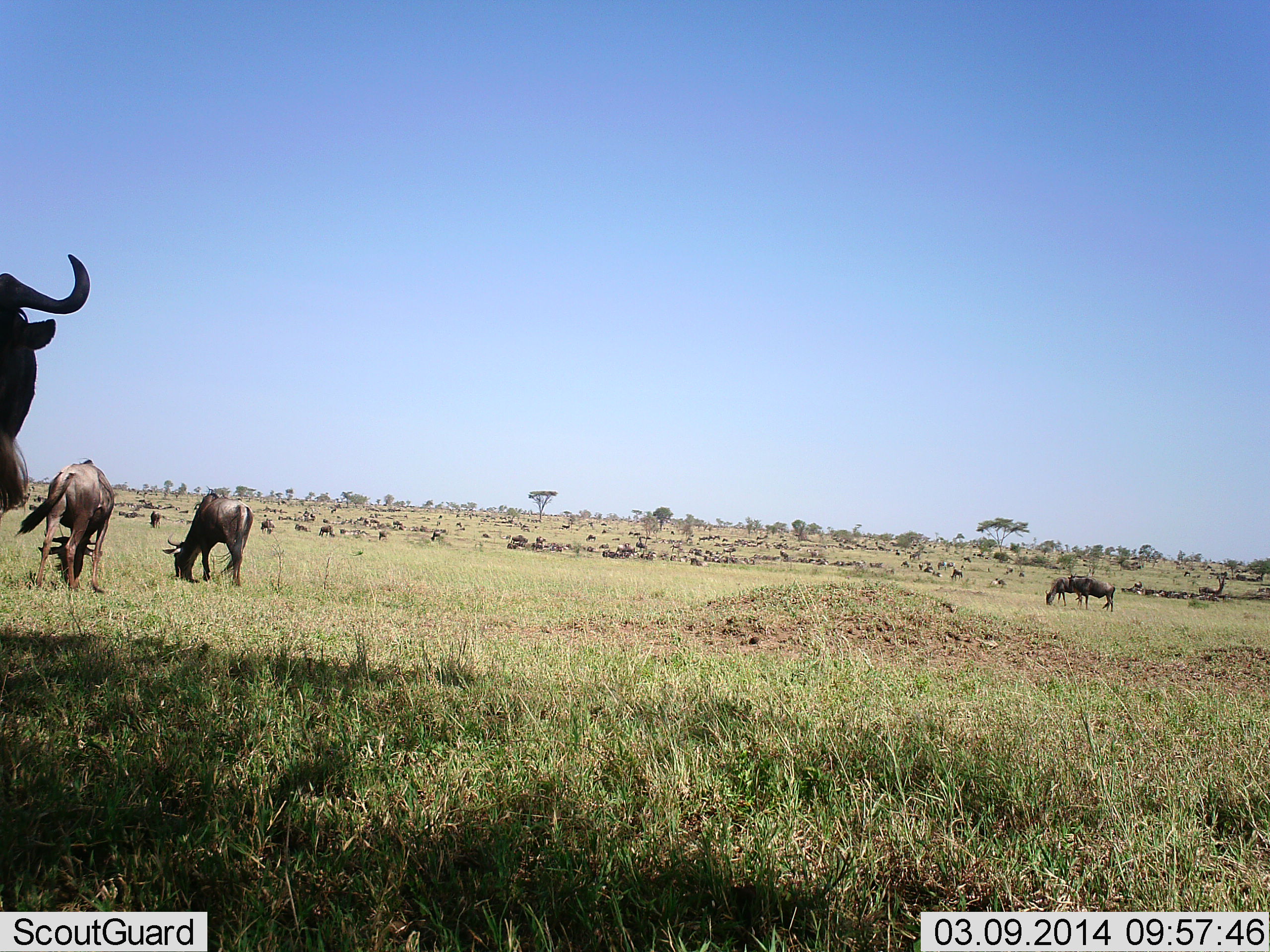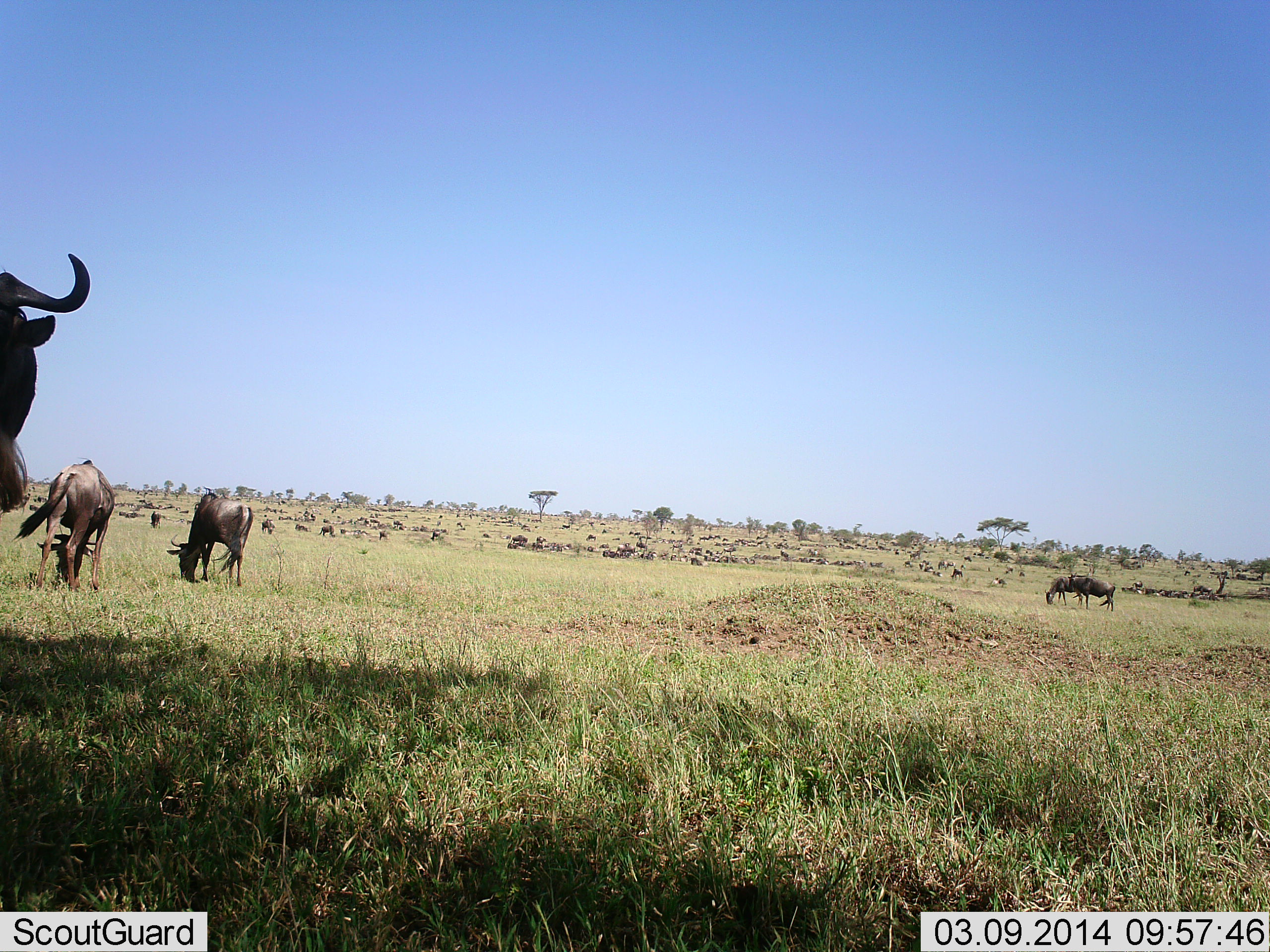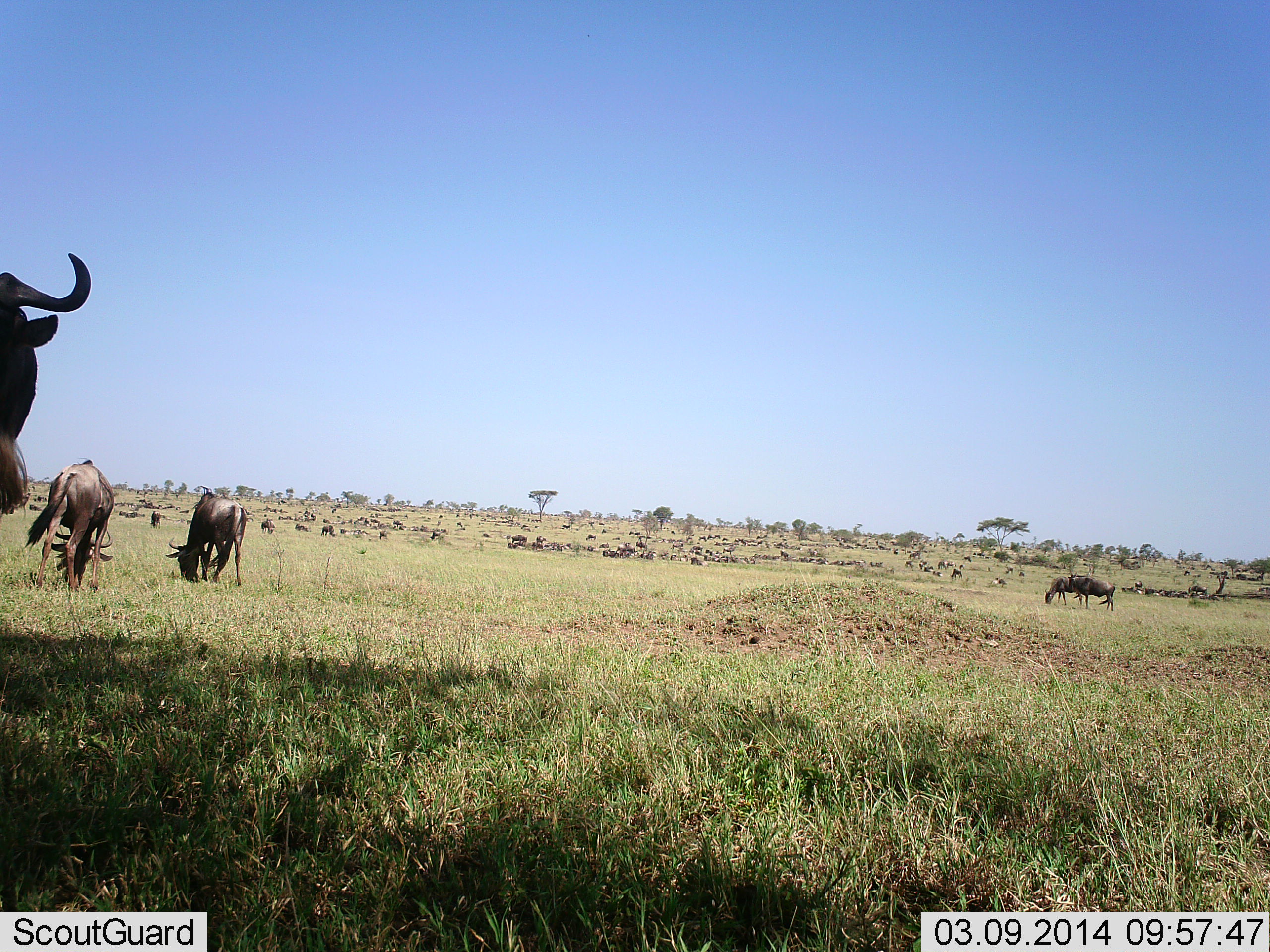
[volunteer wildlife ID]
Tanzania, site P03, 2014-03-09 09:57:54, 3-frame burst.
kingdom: Animalia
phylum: Chordata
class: Mammalia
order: Artiodactyla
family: Bovidae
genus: Connochaetes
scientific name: Connochaetes taurinus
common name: blue wildebeest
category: wildebeest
Wildebeest (blue wildebeest) (Connochaetes taurinus), count 51+. Behavior (volunteer vote fractions): standing 60%, resting 0%, moving 30%, interacting 0%. Young present (vote fraction): 0%. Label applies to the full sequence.